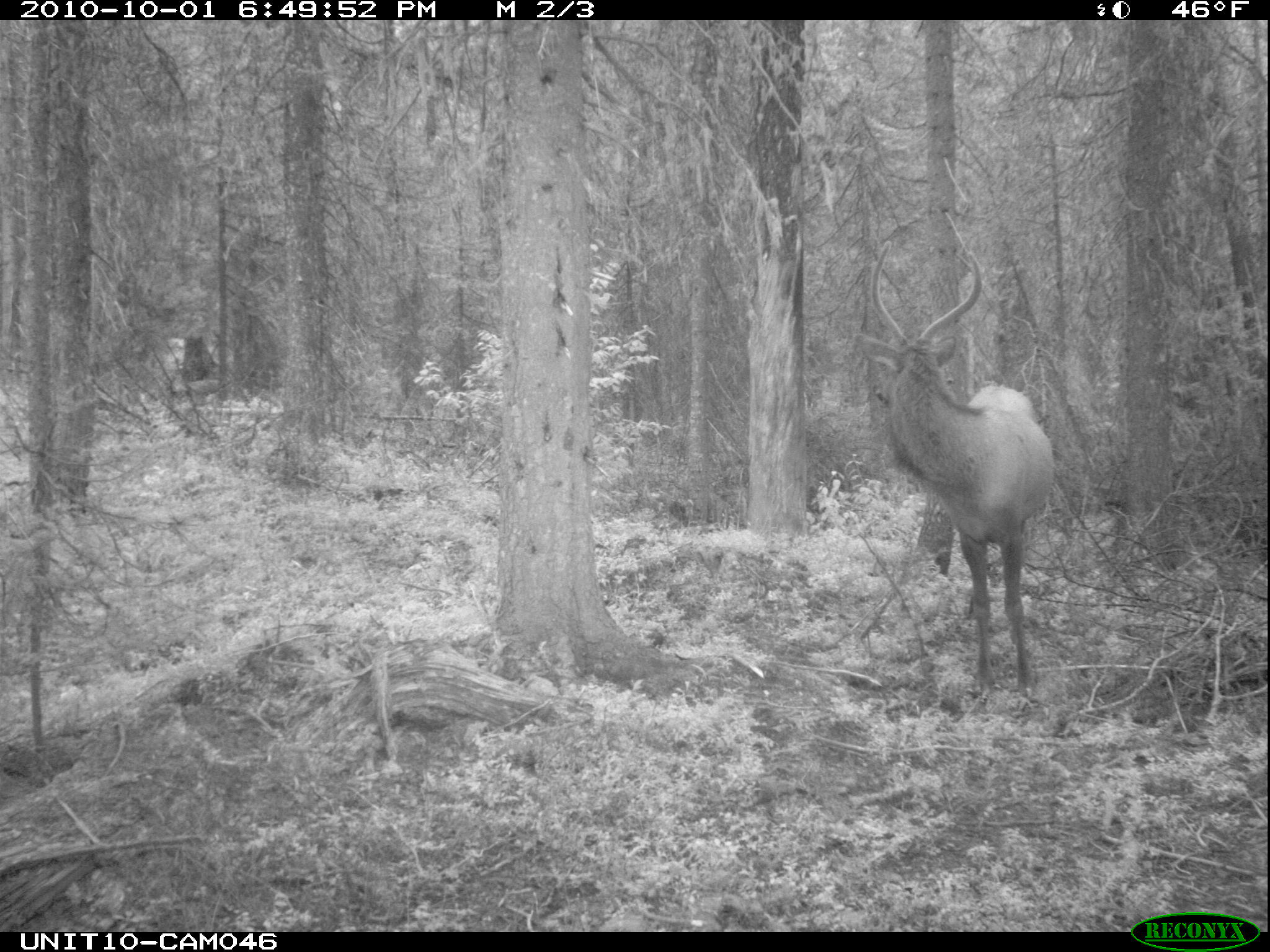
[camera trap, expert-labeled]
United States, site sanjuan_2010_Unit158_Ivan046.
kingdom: Animalia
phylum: Chordata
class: Mammalia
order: Artiodactyla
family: Cervidae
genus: Cervus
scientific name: Cervus elaphus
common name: red deer